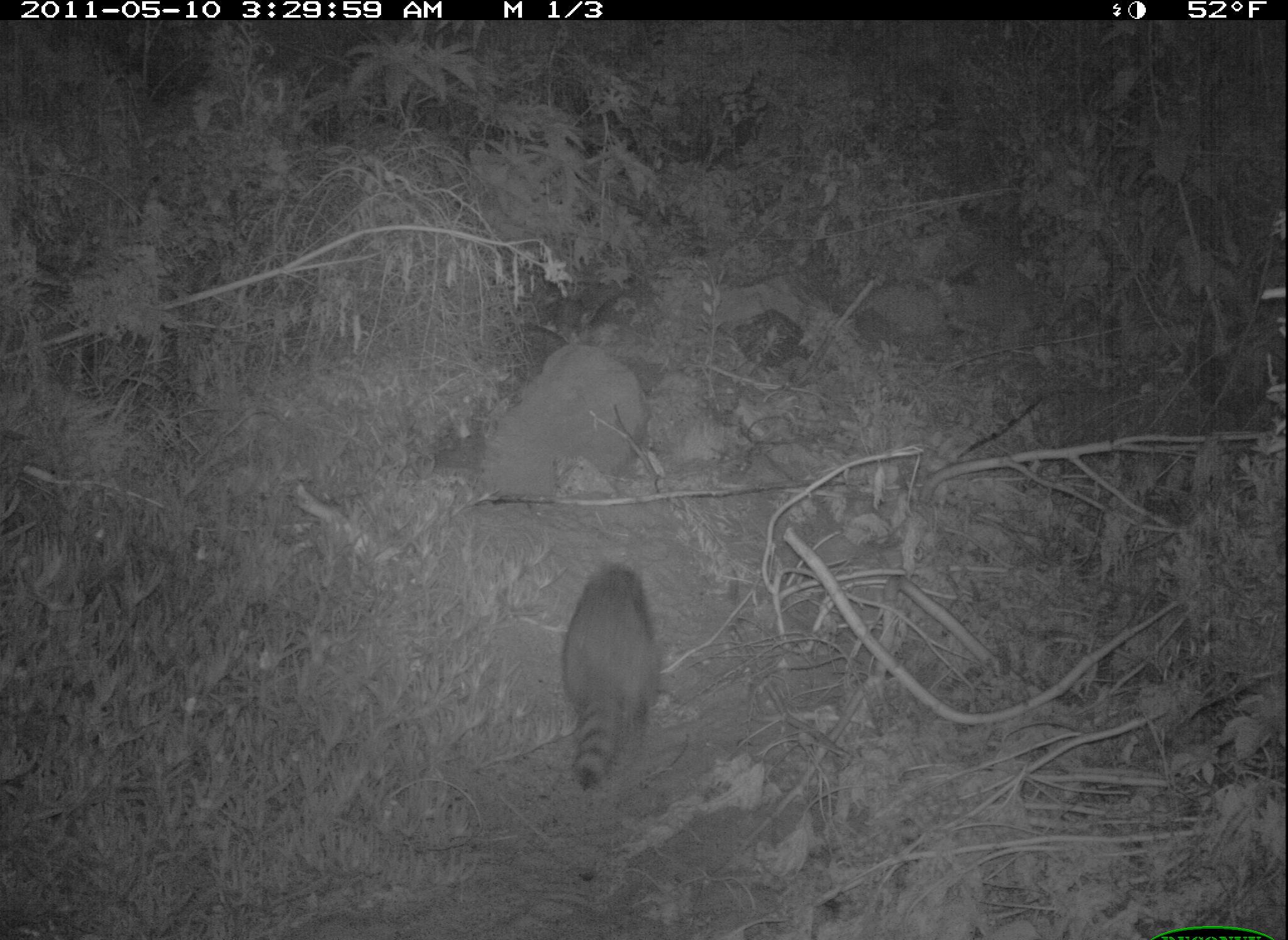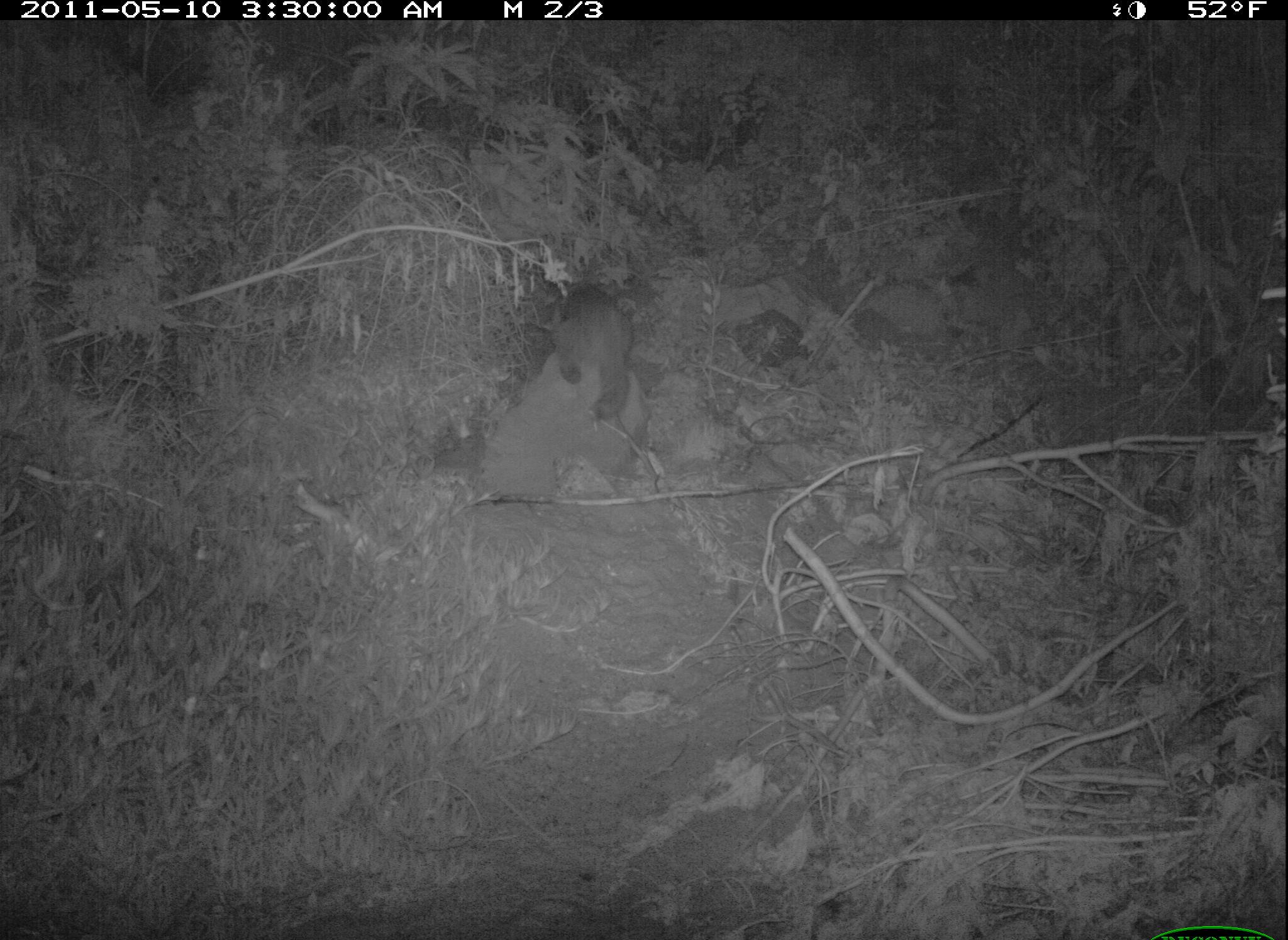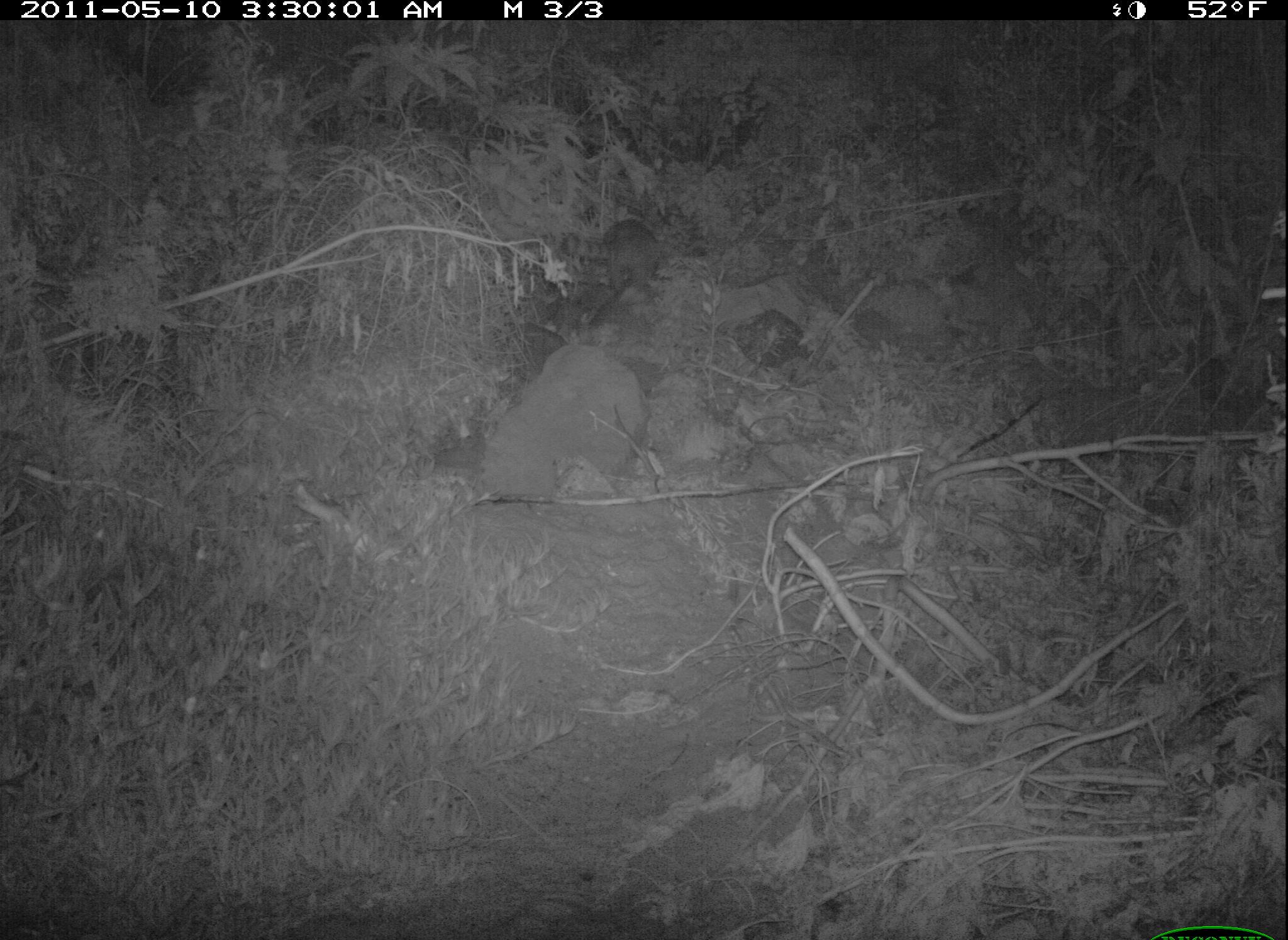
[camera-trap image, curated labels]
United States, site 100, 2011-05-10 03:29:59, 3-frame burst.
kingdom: Animalia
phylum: Chordata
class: Mammalia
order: Carnivora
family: Procyonidae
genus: Procyon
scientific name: Procyon lotor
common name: raccoon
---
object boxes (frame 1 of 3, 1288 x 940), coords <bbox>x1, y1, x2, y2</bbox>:
raccoon: <bbox>547, 536, 687, 789</bbox>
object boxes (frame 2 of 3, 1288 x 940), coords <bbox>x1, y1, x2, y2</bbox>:
raccoon: <bbox>544, 275, 647, 430</bbox>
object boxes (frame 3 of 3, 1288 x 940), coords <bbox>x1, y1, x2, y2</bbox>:
raccoon: <bbox>551, 195, 699, 323</bbox>